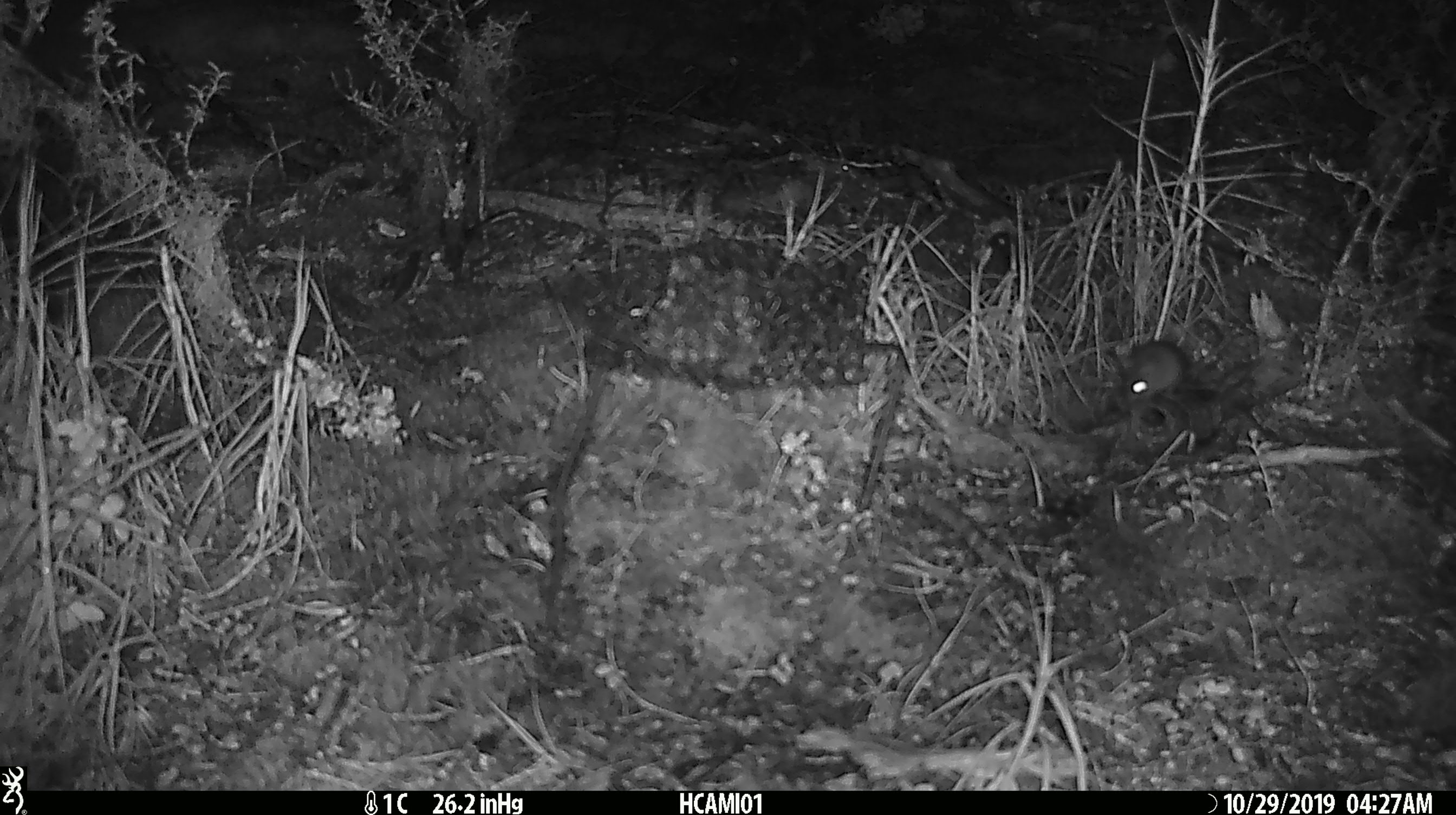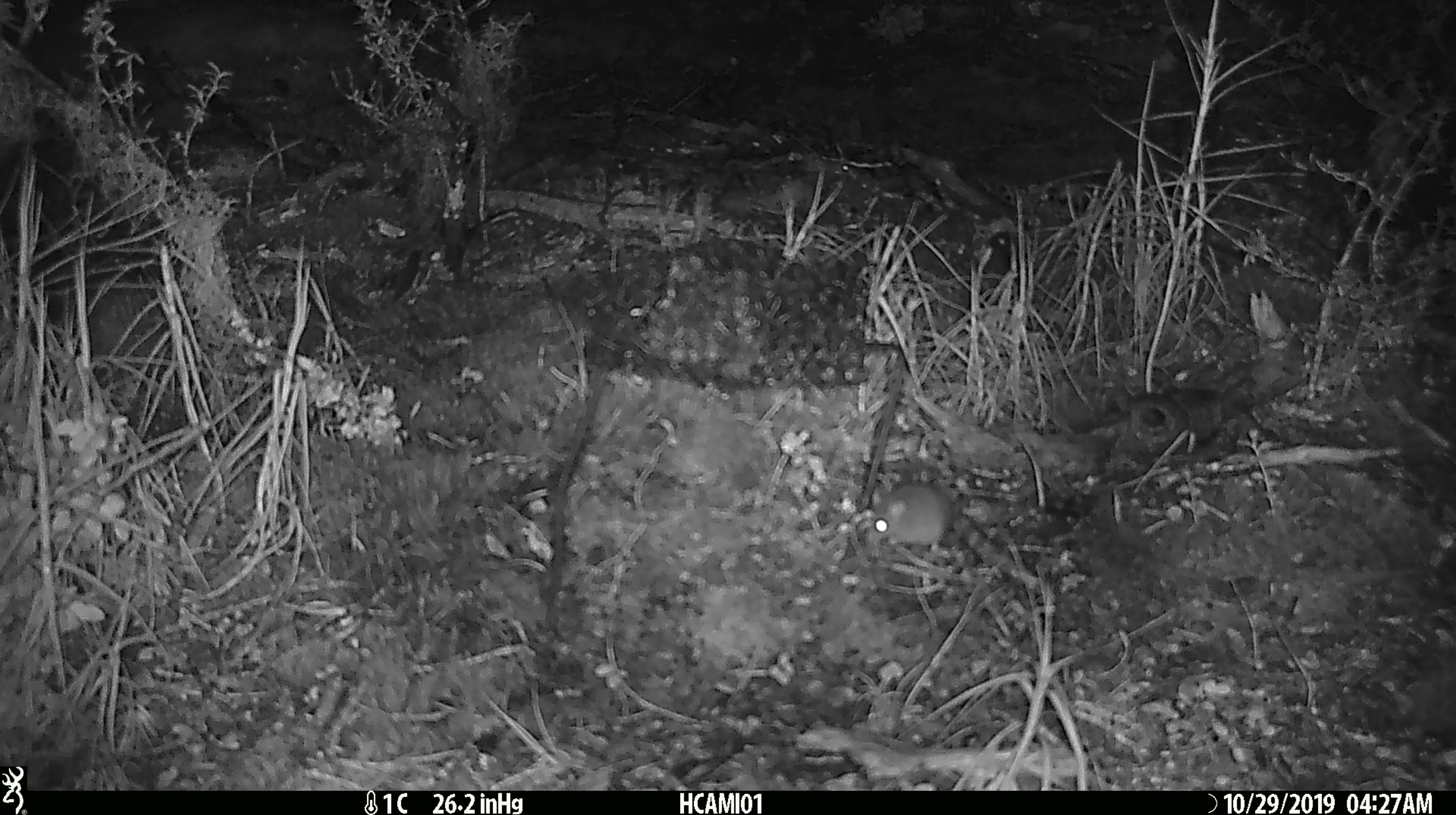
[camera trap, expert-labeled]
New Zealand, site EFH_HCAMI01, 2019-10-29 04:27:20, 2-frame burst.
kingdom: Animalia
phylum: Chordata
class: Mammalia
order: Rodentia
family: Muridae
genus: Mus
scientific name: Mus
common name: mouse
Mouse (Mus).